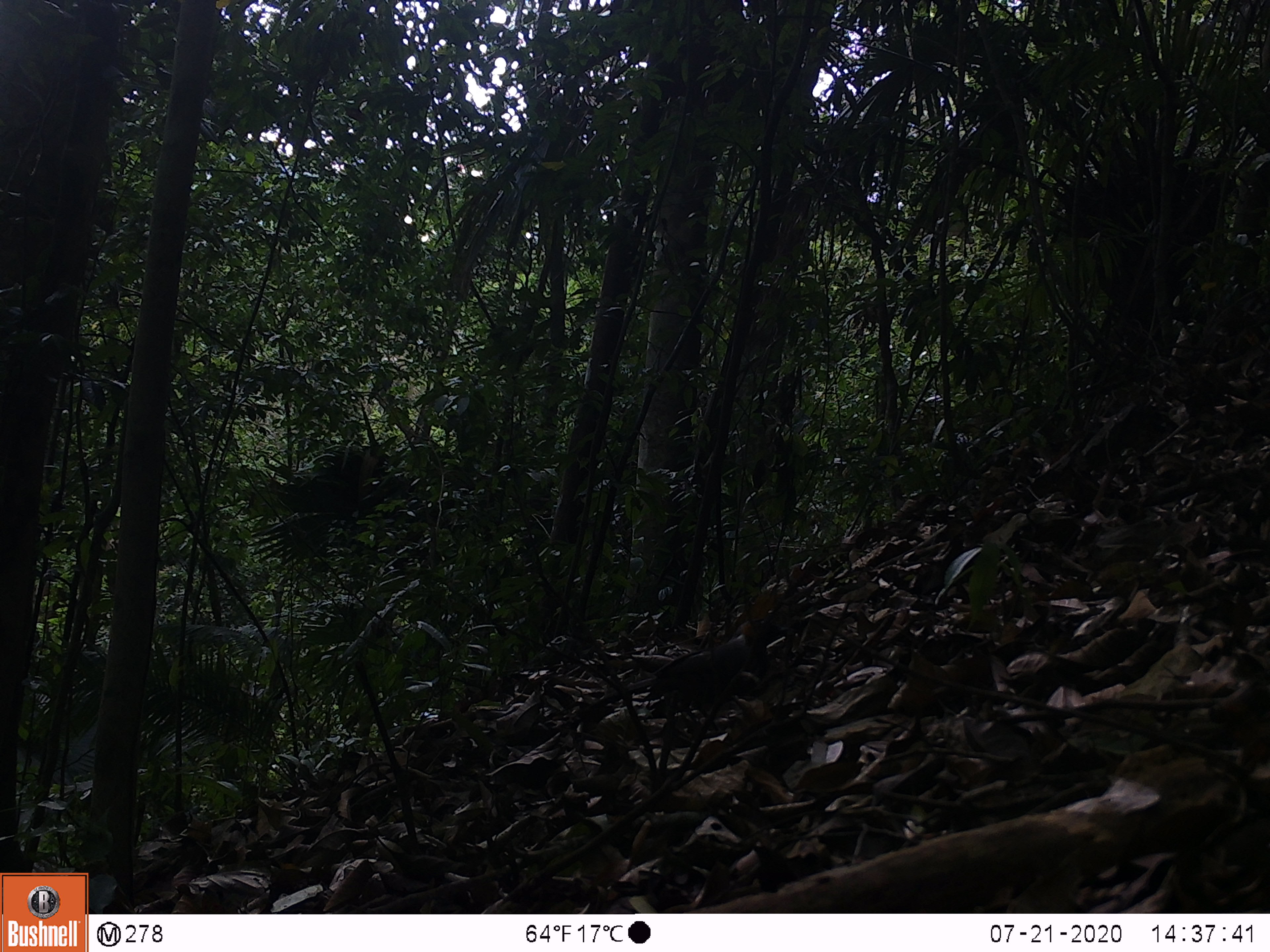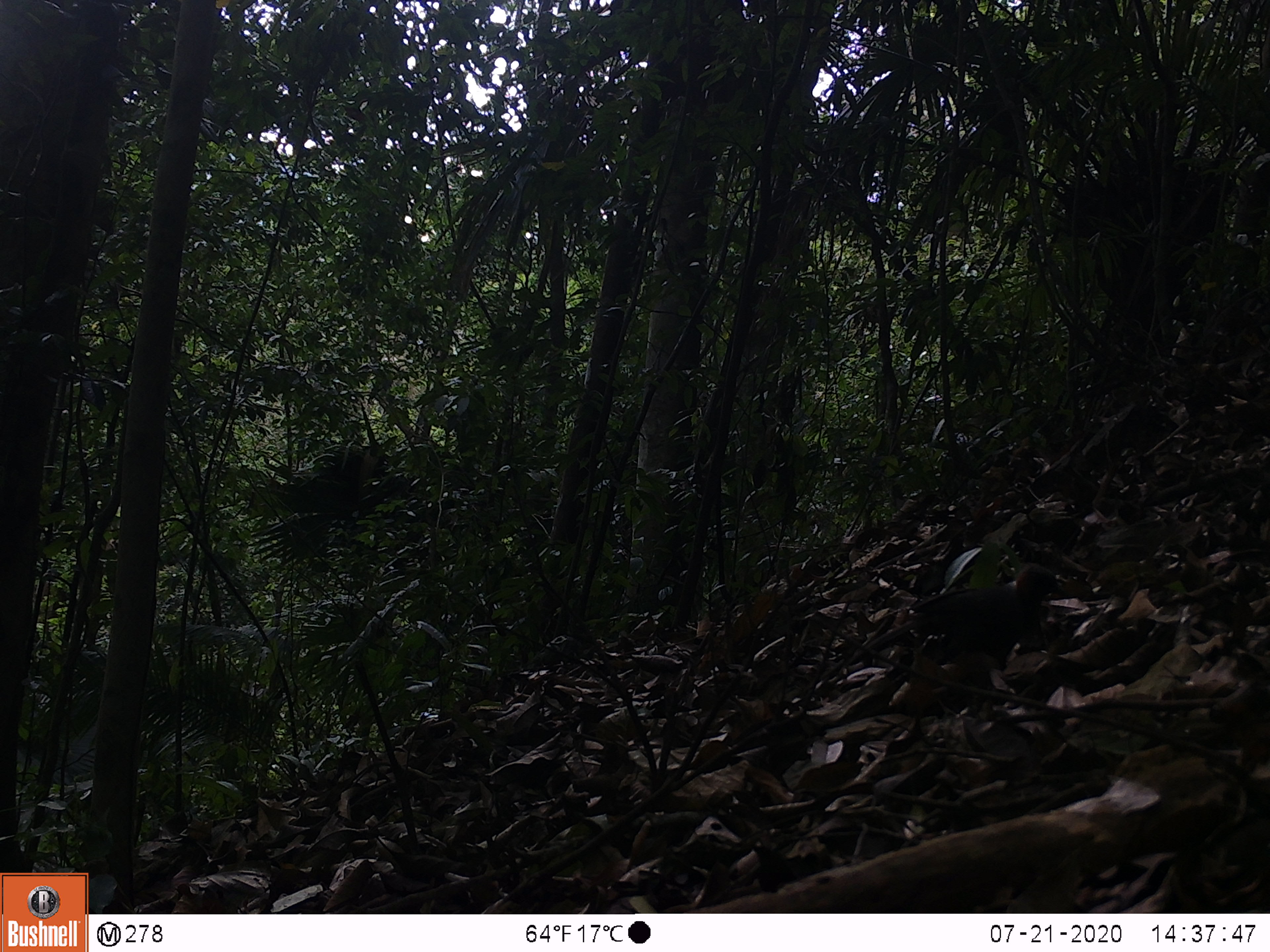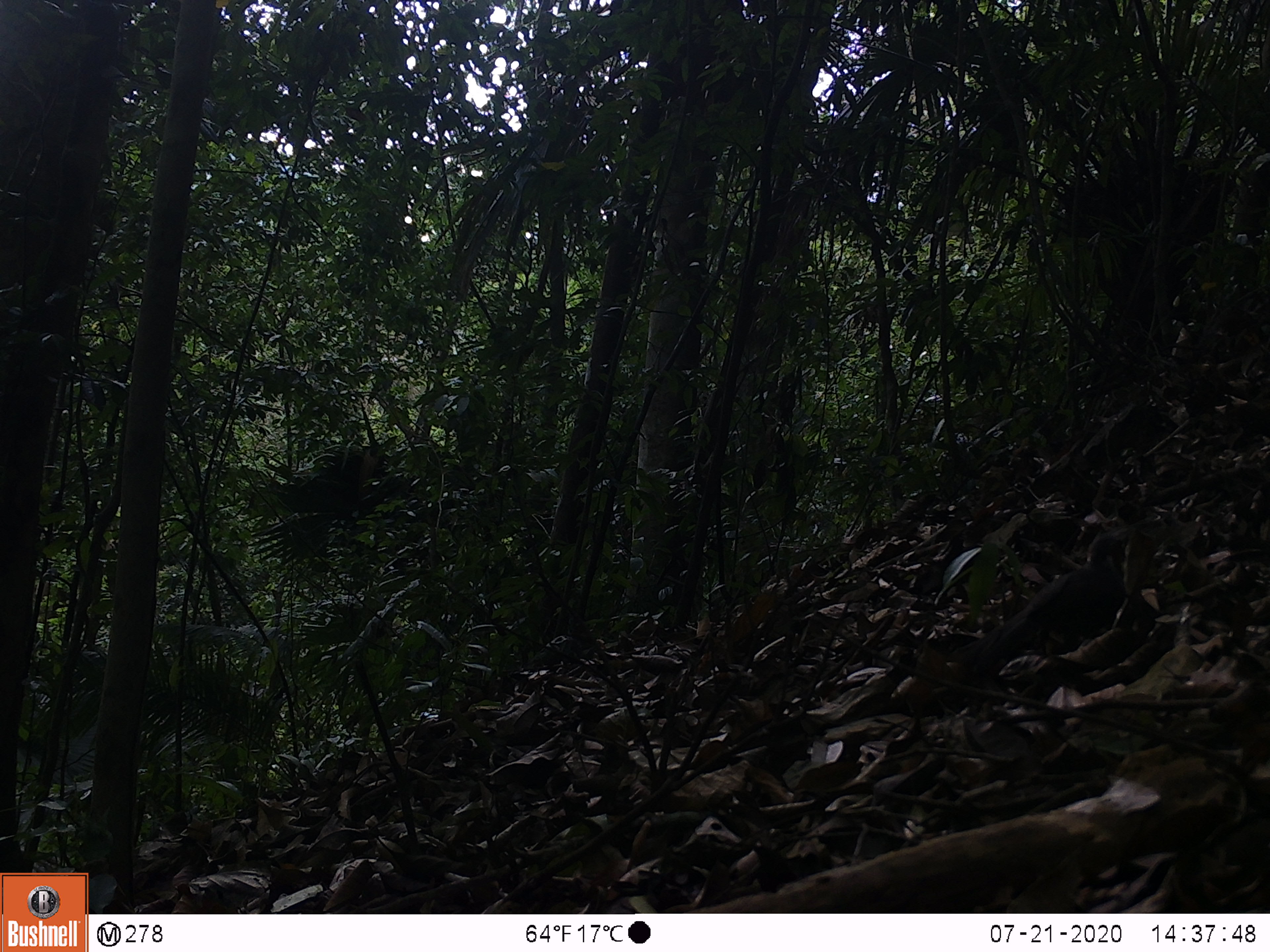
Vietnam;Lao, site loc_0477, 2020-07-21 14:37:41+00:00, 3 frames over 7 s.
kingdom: Animalia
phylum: Chordata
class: Aves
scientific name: Aves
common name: bird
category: unidentified bird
Unidentified bird (bird) (Aves). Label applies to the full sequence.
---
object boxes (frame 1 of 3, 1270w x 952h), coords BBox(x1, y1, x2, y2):
unidentified bird: BBox(576, 616, 783, 719)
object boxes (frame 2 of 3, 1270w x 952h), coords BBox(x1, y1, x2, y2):
unidentified bird: BBox(847, 561, 1069, 671)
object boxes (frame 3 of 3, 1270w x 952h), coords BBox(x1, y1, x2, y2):
unidentified bird: BBox(953, 532, 1128, 679)